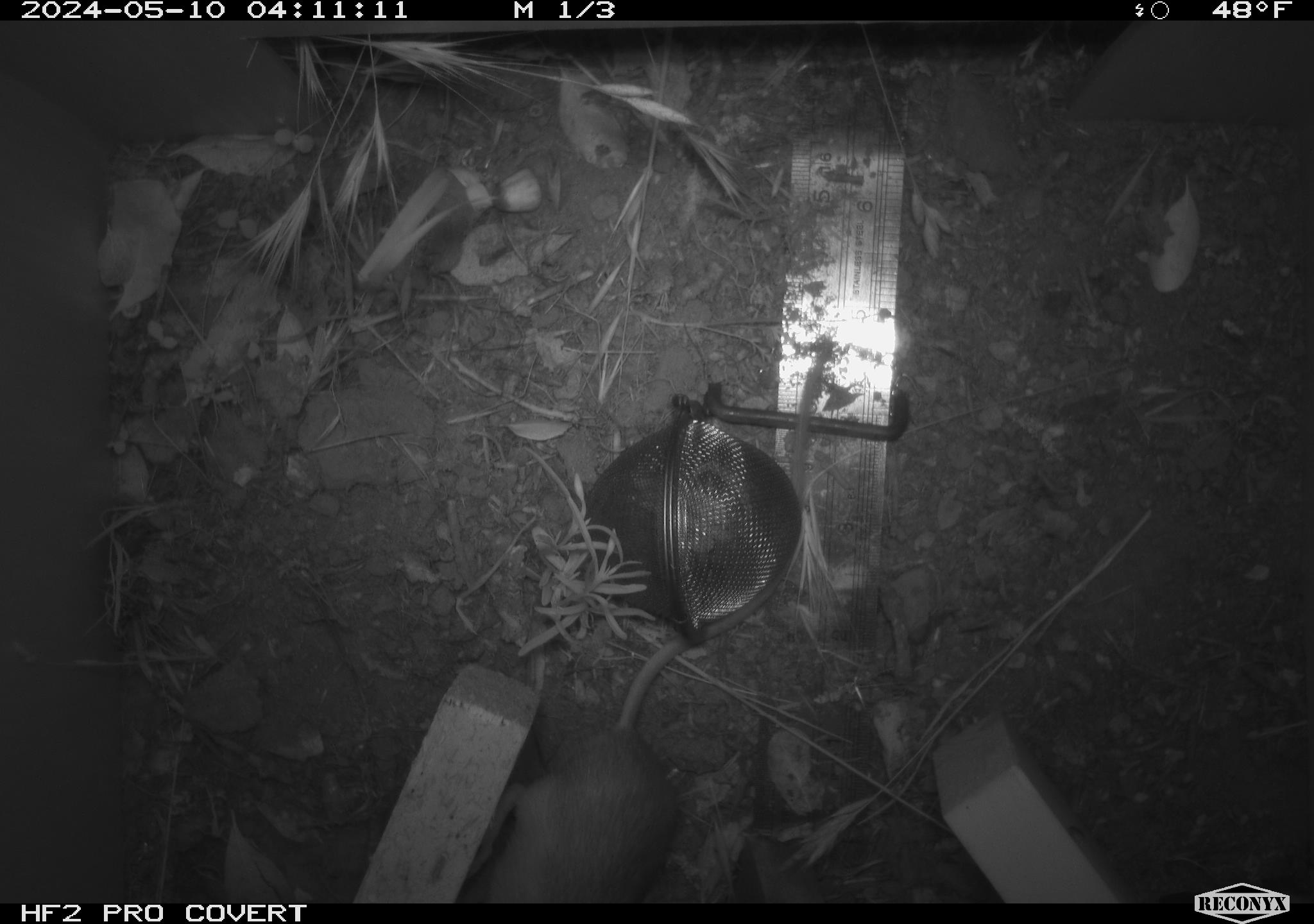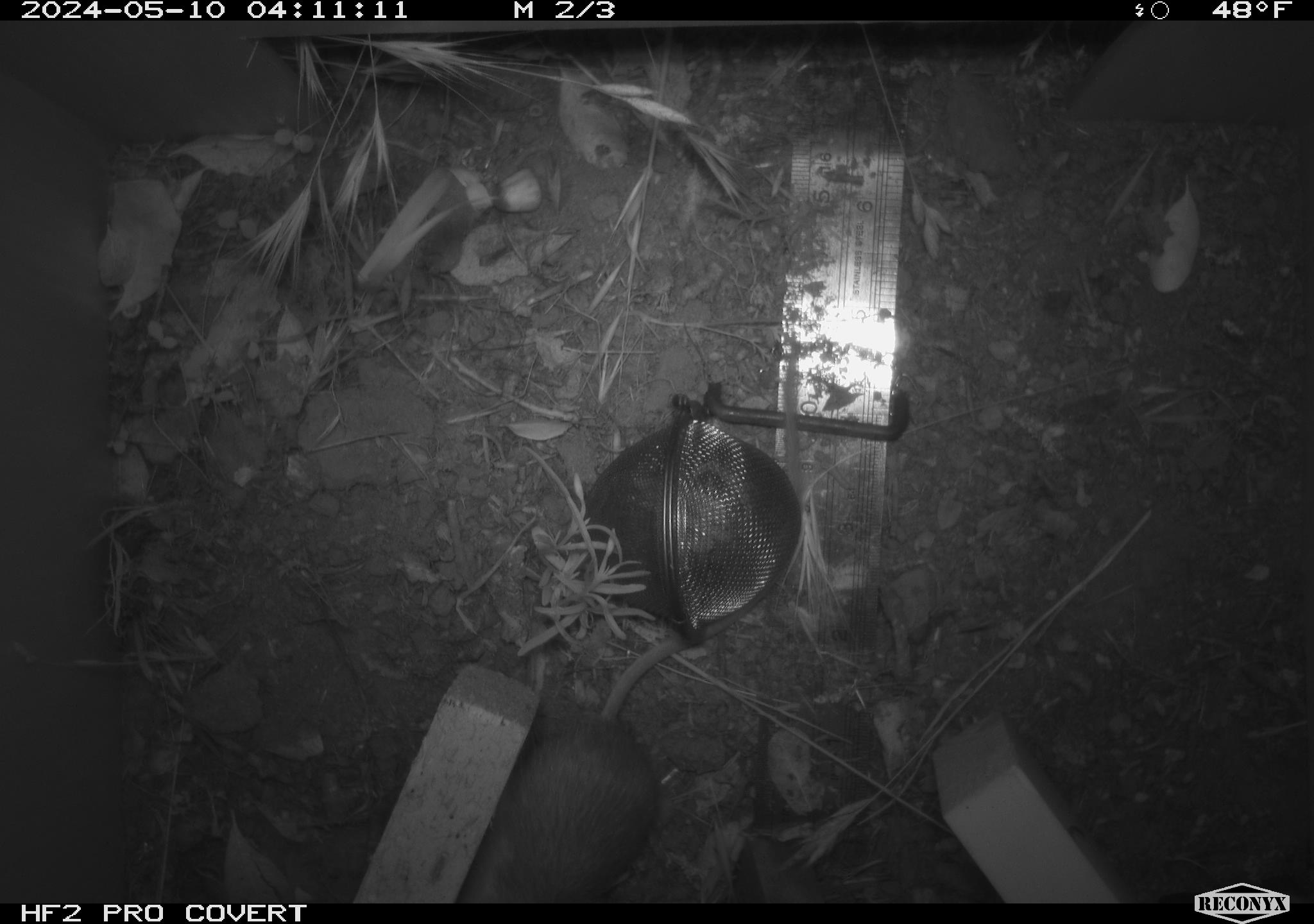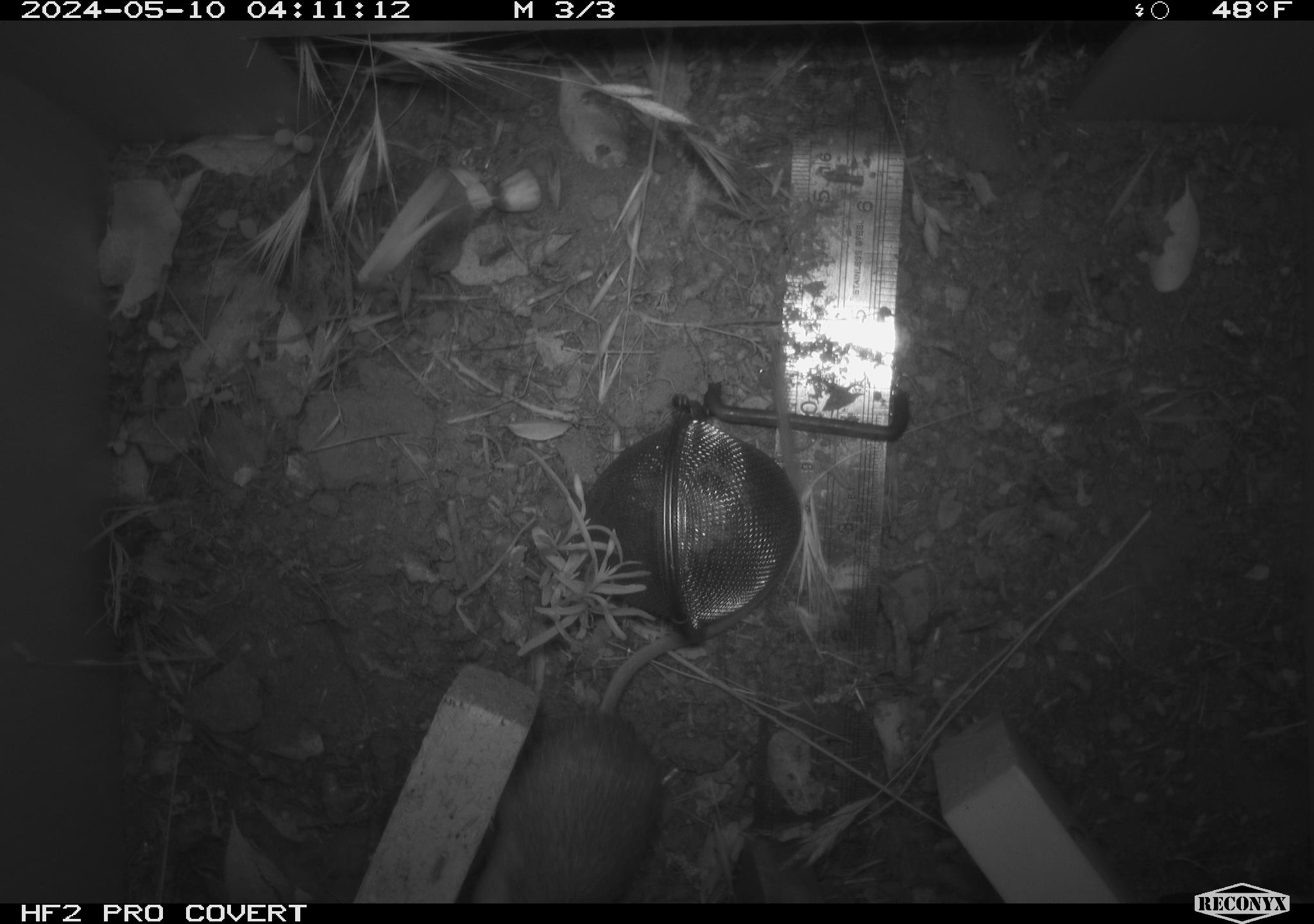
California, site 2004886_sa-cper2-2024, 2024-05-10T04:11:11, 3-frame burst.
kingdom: Animalia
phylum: Chordata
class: Mammalia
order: Rodentia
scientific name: Rodentia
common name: rodent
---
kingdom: Animalia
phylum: Chordata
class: Mammalia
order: Rodentia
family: Heteromyidae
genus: Dipodomys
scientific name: Dipodomys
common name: kangaroo rats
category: dipodomys species